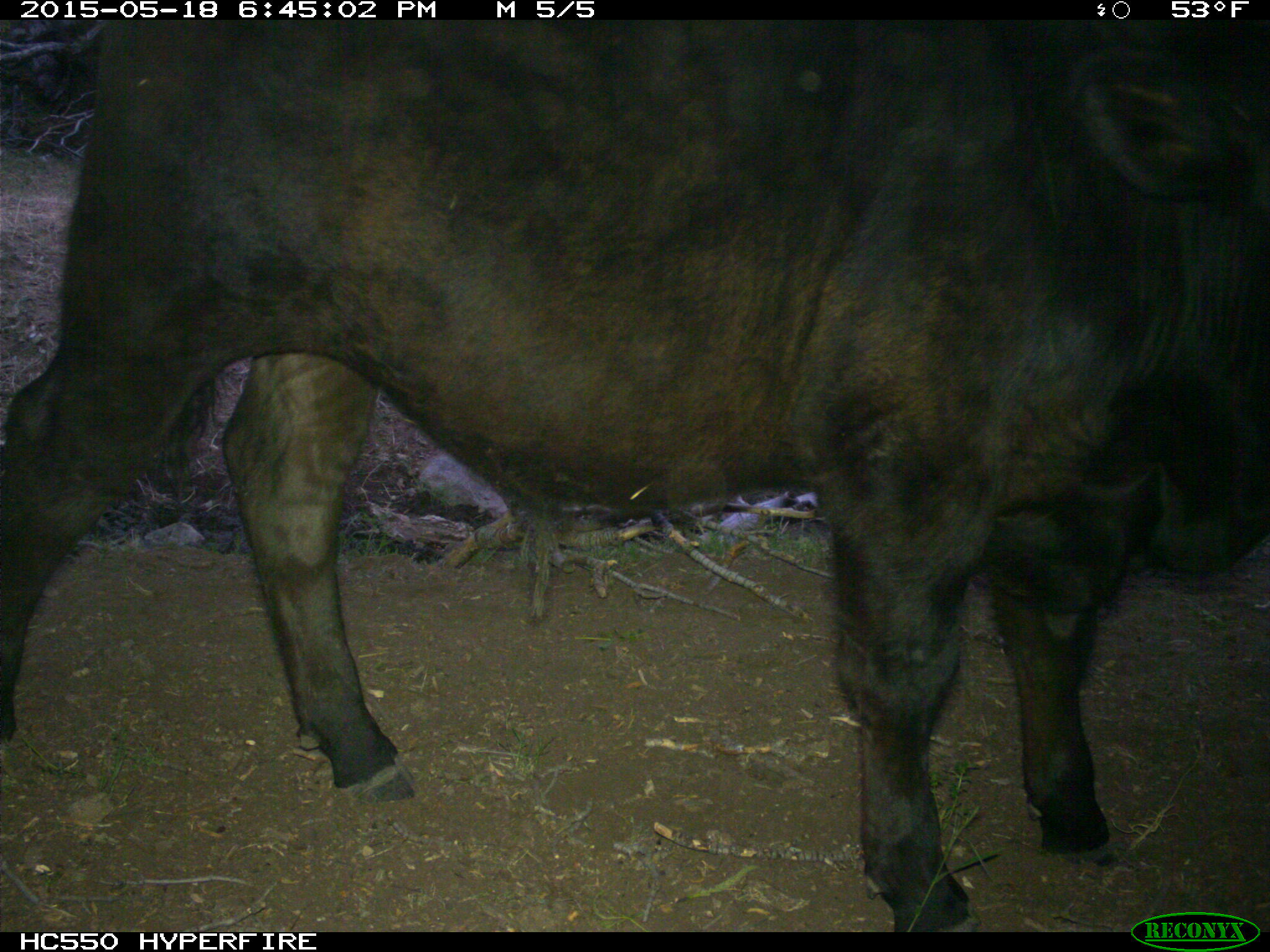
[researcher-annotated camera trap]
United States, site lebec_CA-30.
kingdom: Animalia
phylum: Chordata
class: Mammalia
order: Artiodactyla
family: Bovidae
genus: Bos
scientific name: Bos taurus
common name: domestic cow